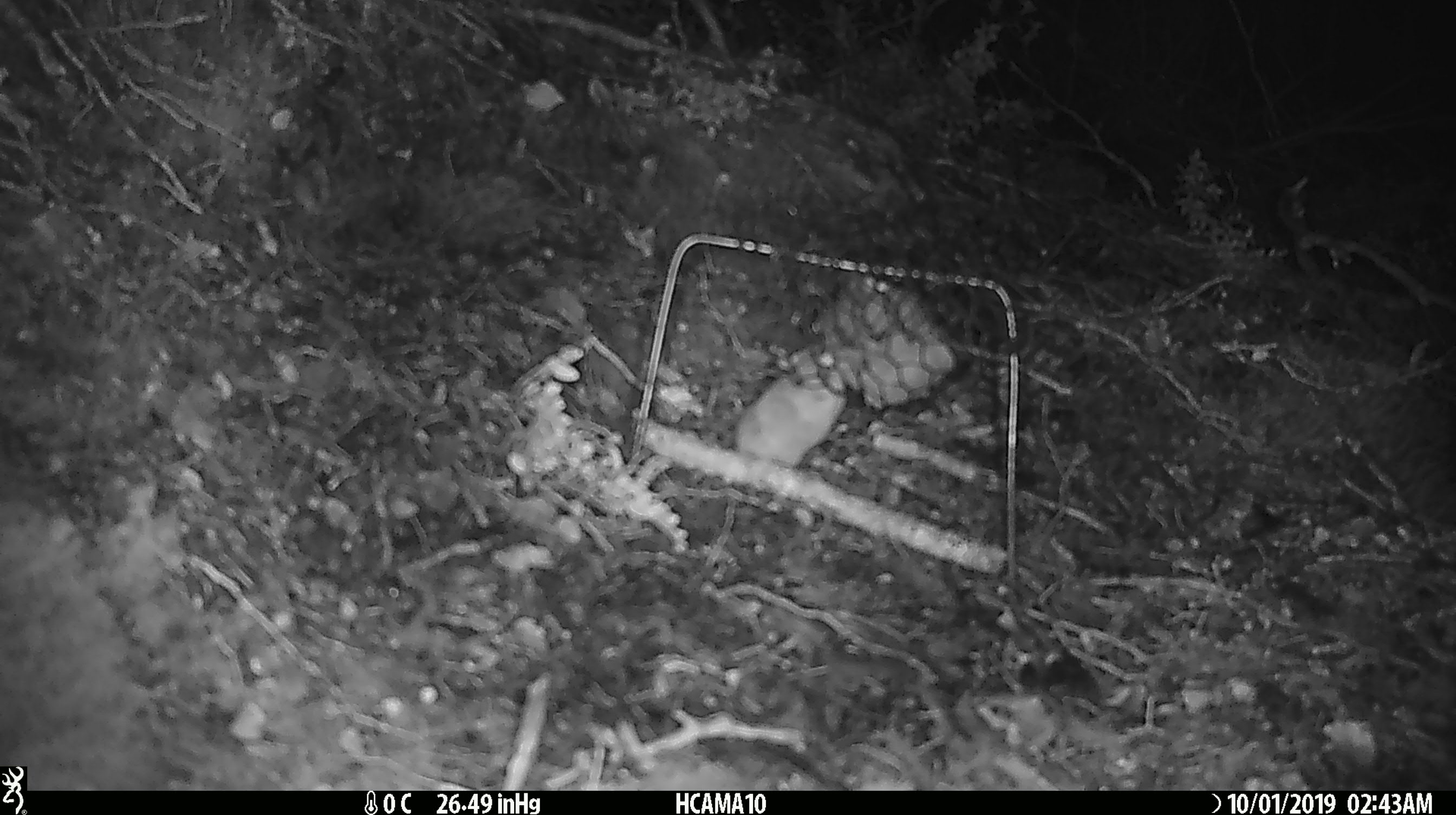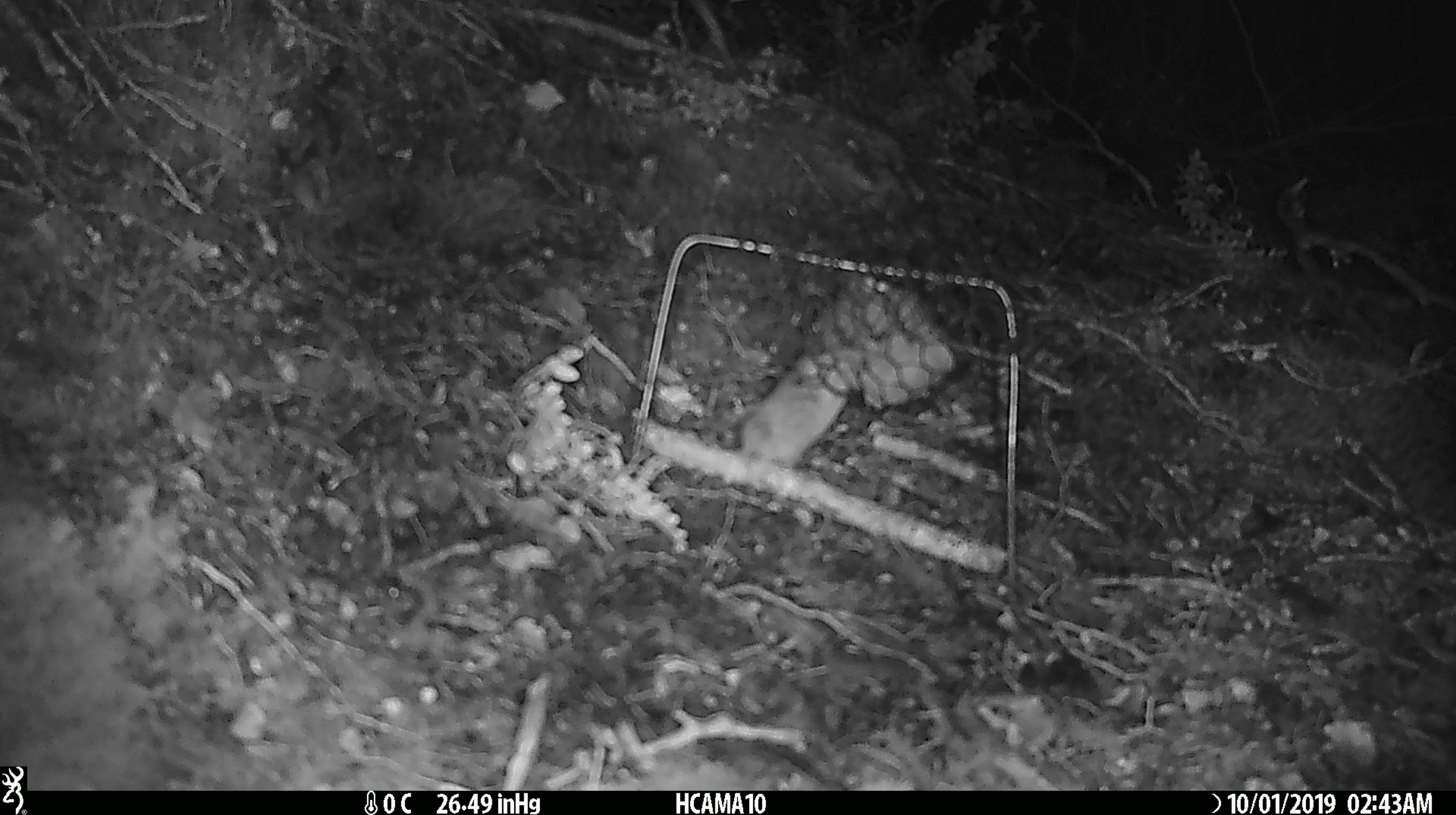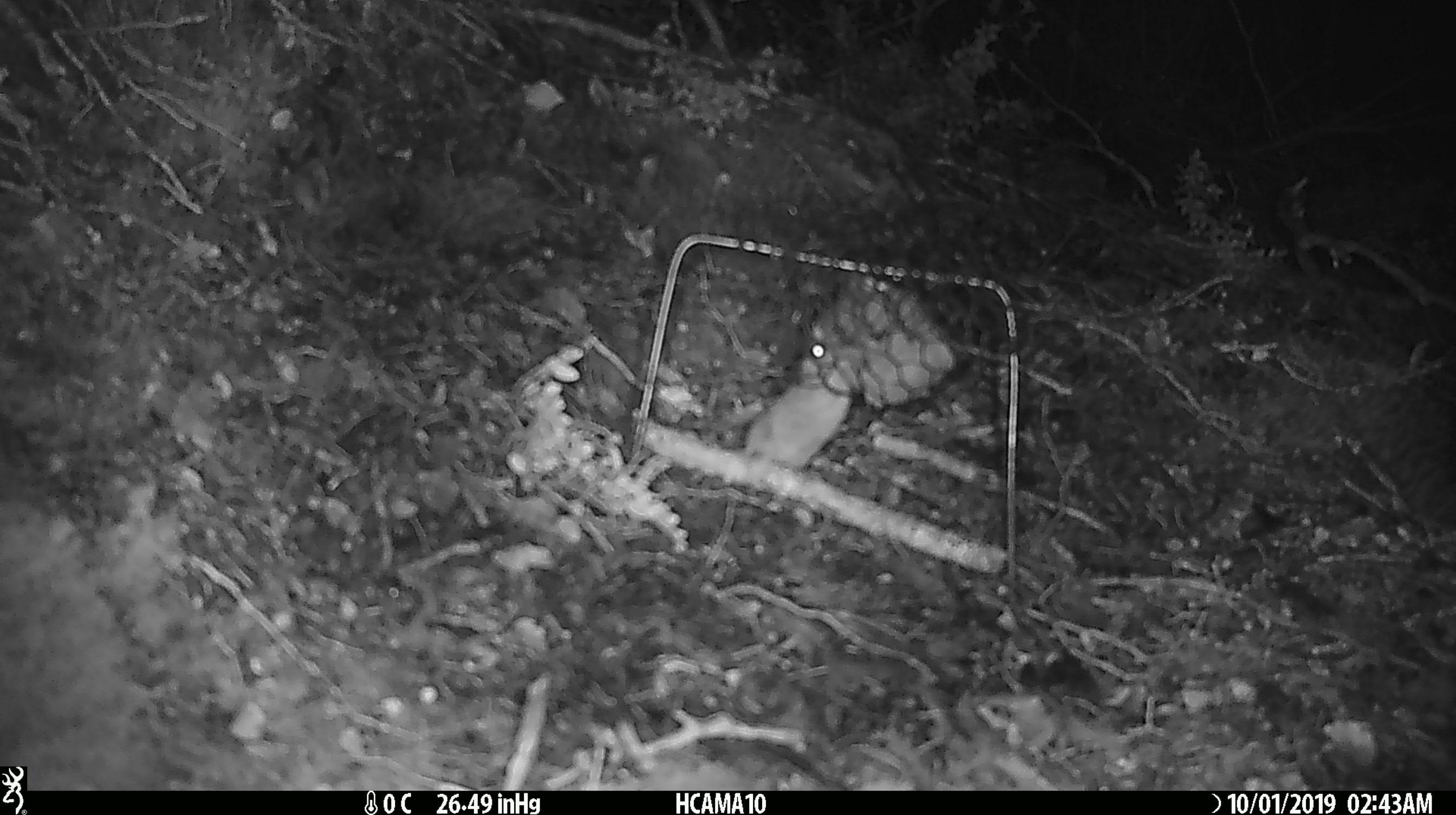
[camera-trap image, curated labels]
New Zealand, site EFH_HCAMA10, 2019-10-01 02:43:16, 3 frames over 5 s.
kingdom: Animalia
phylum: Chordata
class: Mammalia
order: Rodentia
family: Muridae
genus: Mus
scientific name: Mus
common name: mouse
Mouse (Mus).